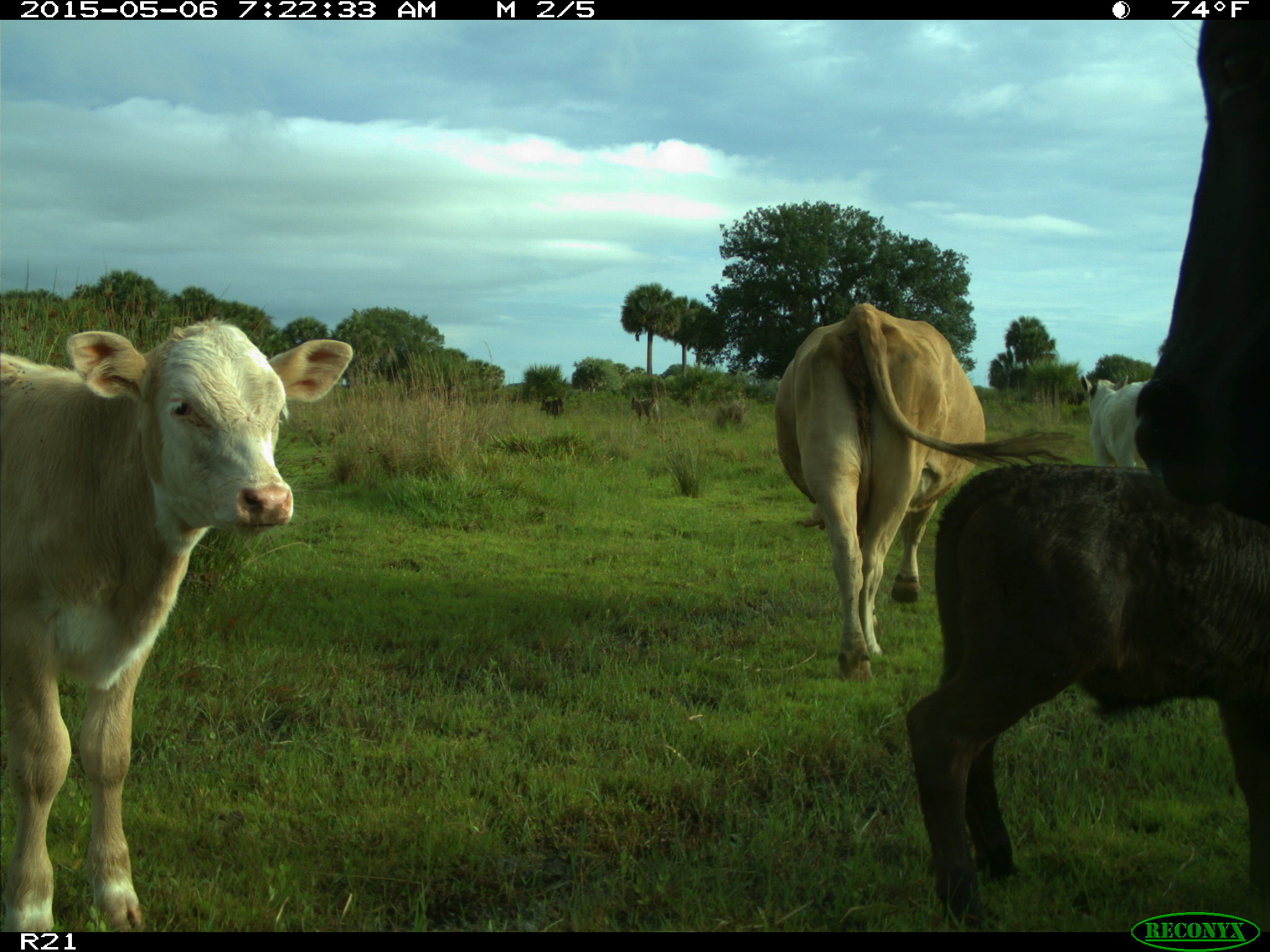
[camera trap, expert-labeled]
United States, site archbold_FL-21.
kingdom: Animalia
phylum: Chordata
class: Mammalia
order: Artiodactyla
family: Bovidae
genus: Bos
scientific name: Bos taurus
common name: domestic cow